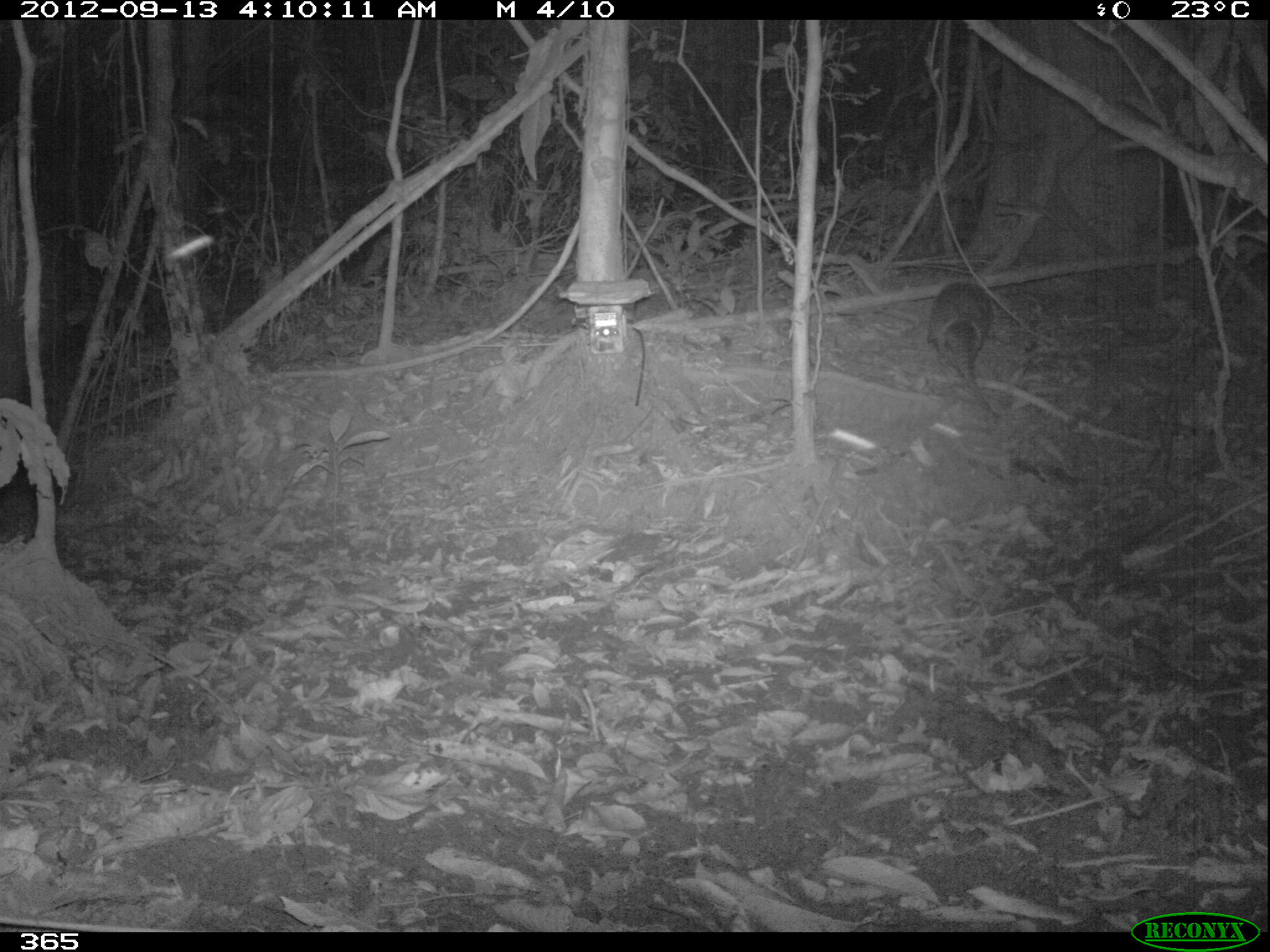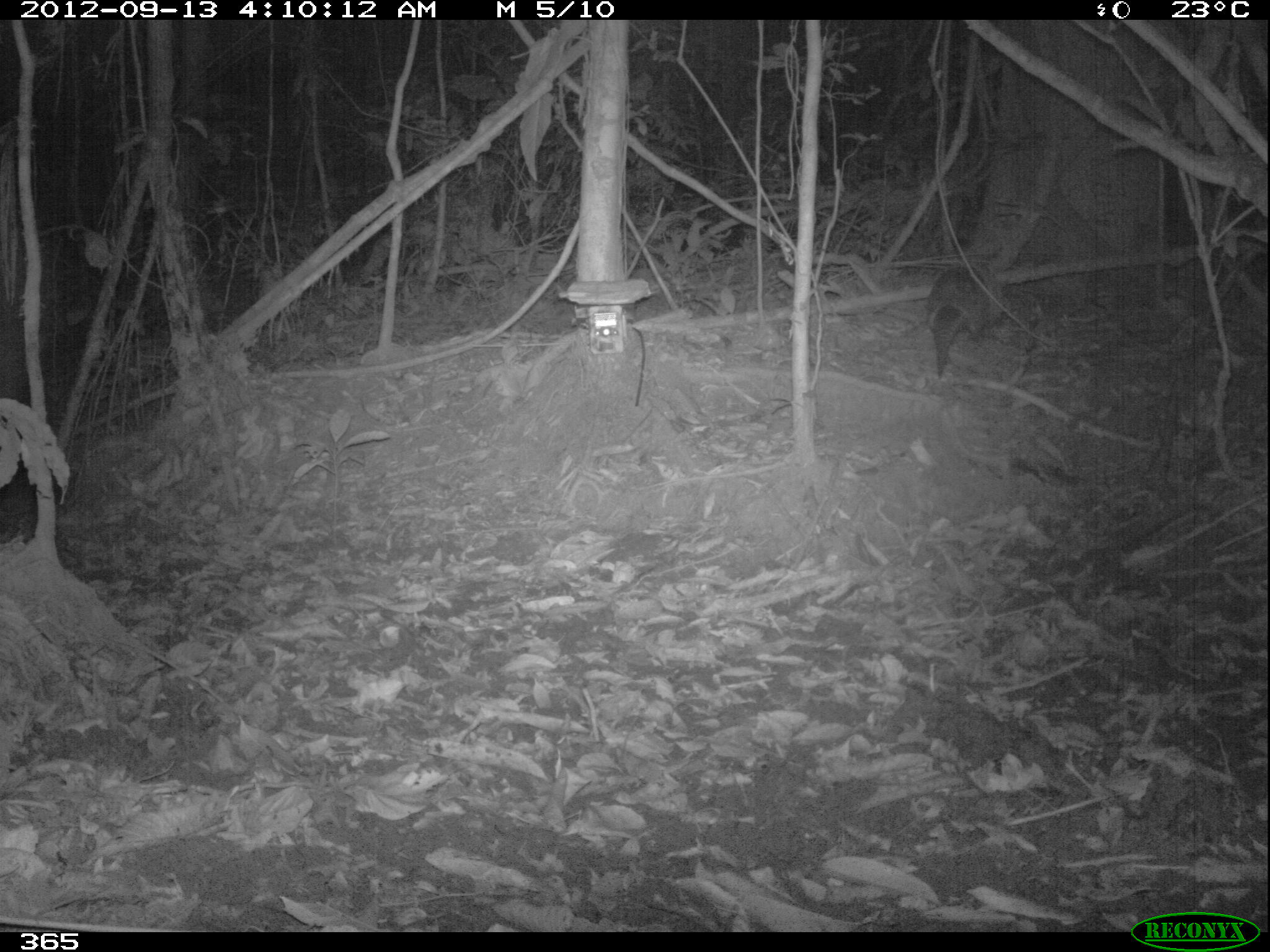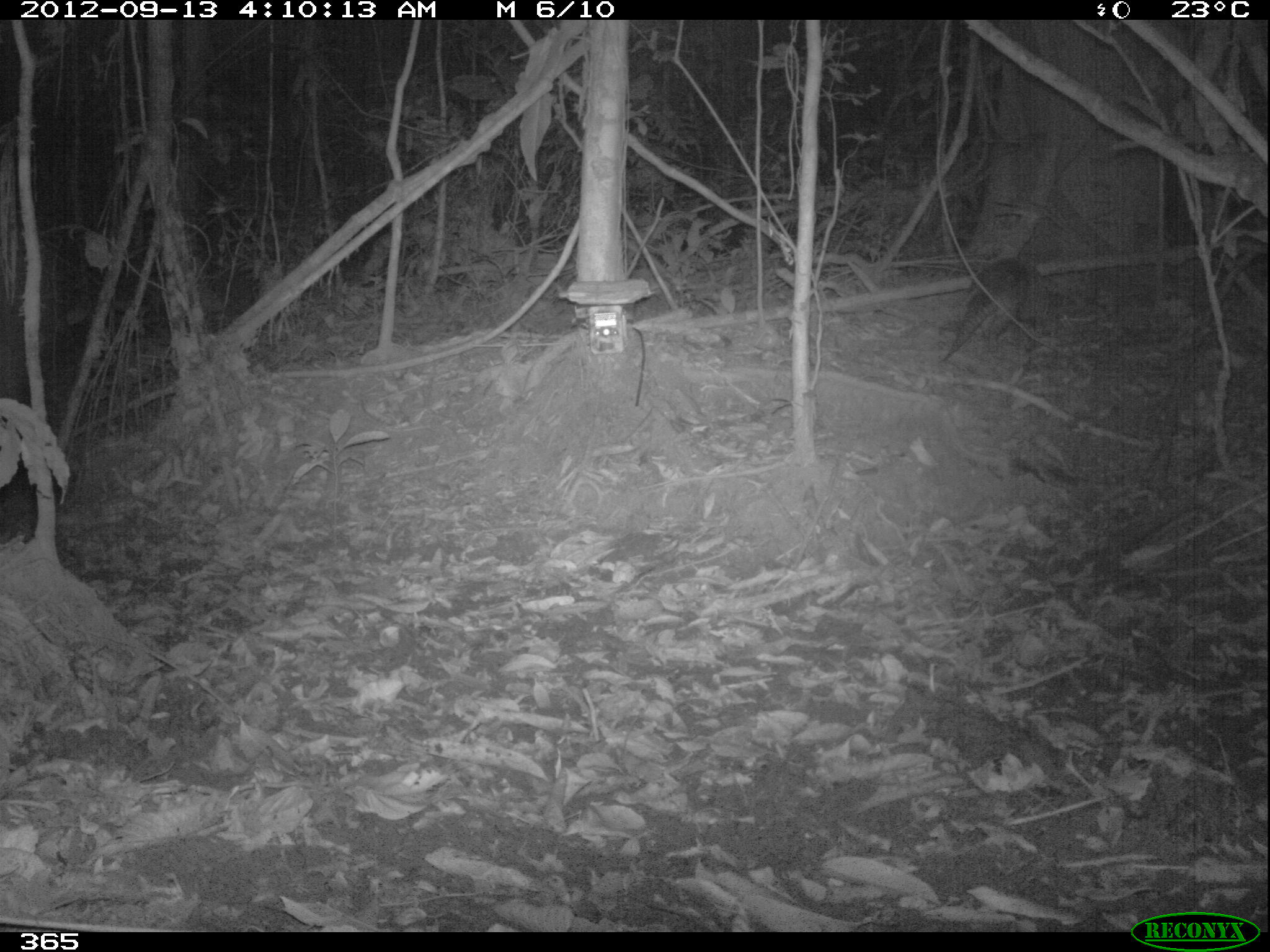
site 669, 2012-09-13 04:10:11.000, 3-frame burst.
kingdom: Animalia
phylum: Chordata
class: Mammalia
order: Cingulata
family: Dasypodidae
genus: Dasypus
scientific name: Dasypus novemcinctus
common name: nine-banded armadillo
Dasypus novemcinctus (nine-banded armadillo).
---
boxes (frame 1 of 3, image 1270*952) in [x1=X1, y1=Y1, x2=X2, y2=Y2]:
dasypus novemcinctus: [x1=926, y1=281, x2=1002, y2=421]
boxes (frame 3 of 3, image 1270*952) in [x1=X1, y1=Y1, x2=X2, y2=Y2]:
dasypus novemcinctus: [x1=939, y1=254, x2=1062, y2=363]